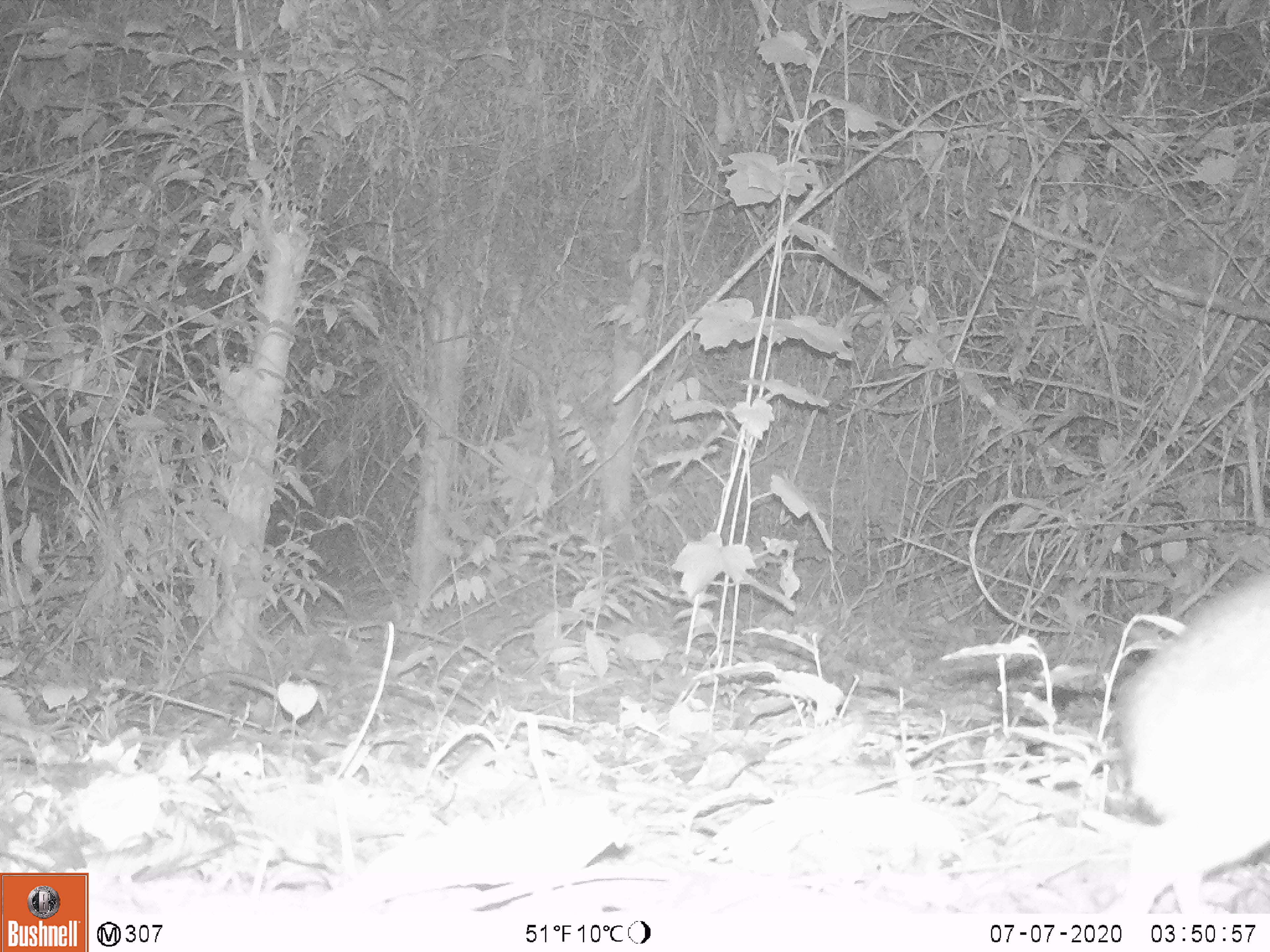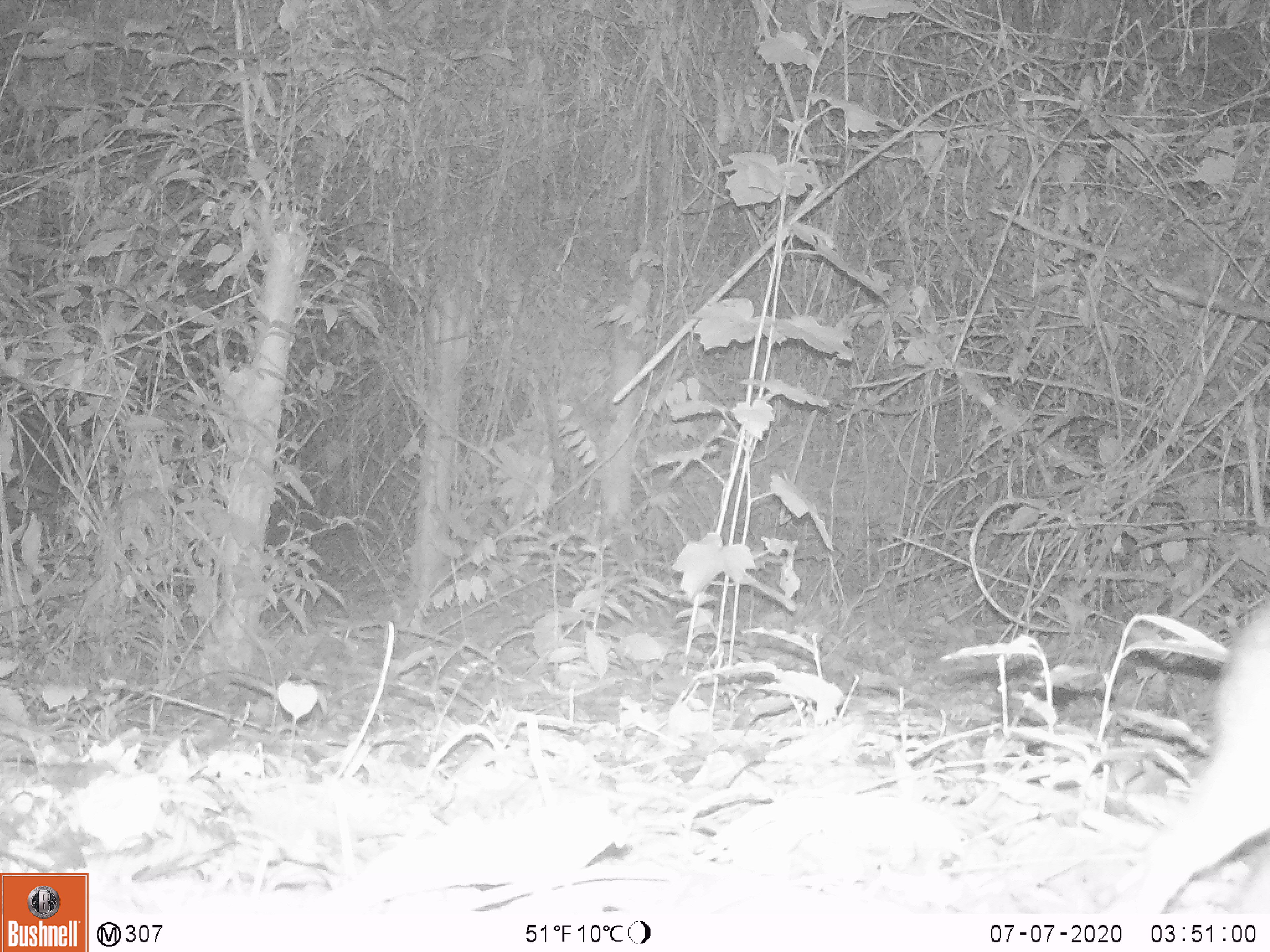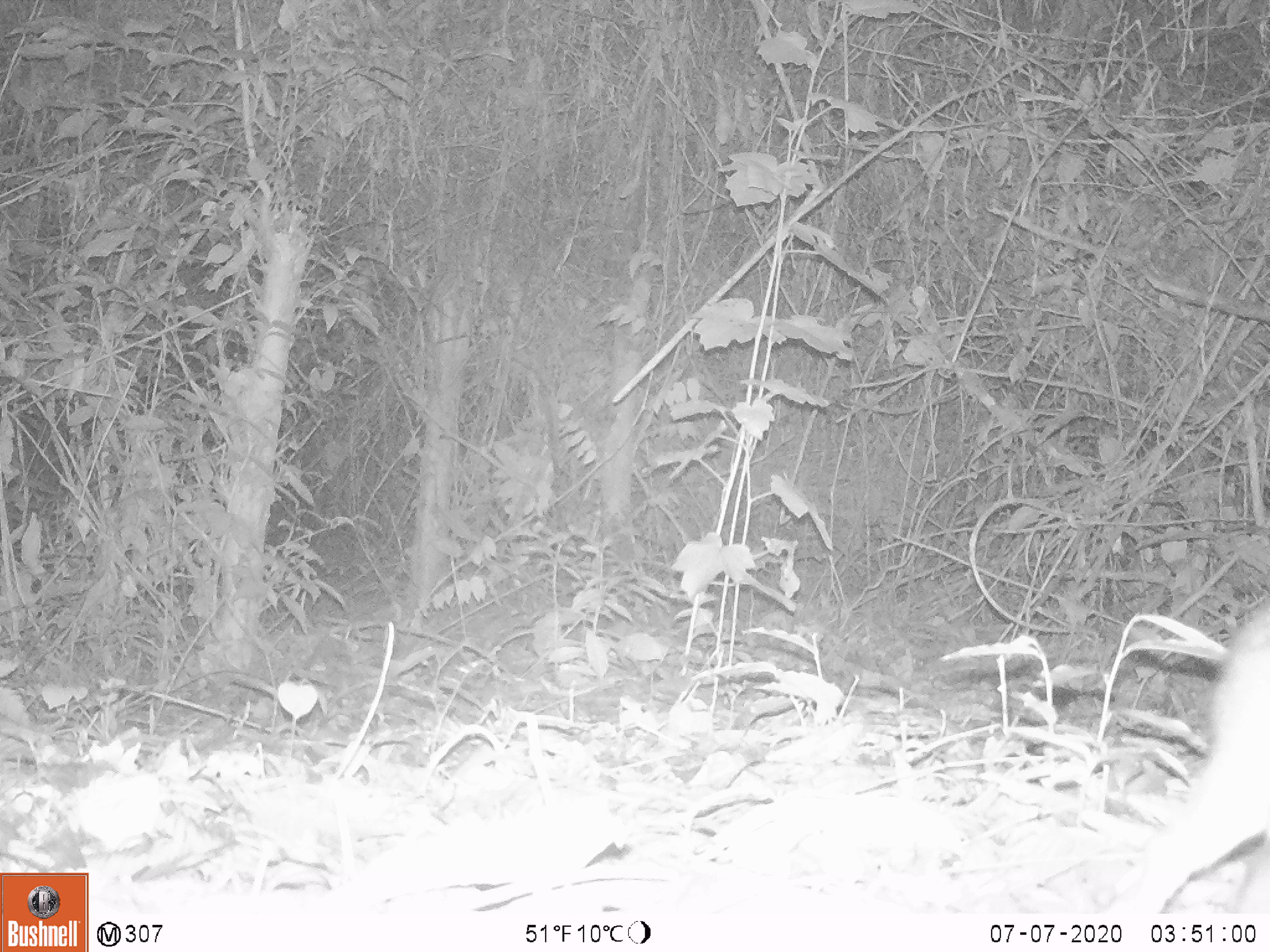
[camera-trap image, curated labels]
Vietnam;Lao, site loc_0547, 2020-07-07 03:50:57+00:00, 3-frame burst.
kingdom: Animalia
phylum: Chordata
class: Mammalia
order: Artiodactyla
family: Tragulidae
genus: Moschiola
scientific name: Moschiola meminna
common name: chevrotain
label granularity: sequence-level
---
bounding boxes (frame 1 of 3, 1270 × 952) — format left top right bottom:
chevrotain: 1100 565 1270 913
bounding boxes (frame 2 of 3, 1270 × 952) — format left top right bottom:
chevrotain: 1100 593 1270 913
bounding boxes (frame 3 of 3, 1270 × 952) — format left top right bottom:
chevrotain: 1104 593 1270 913